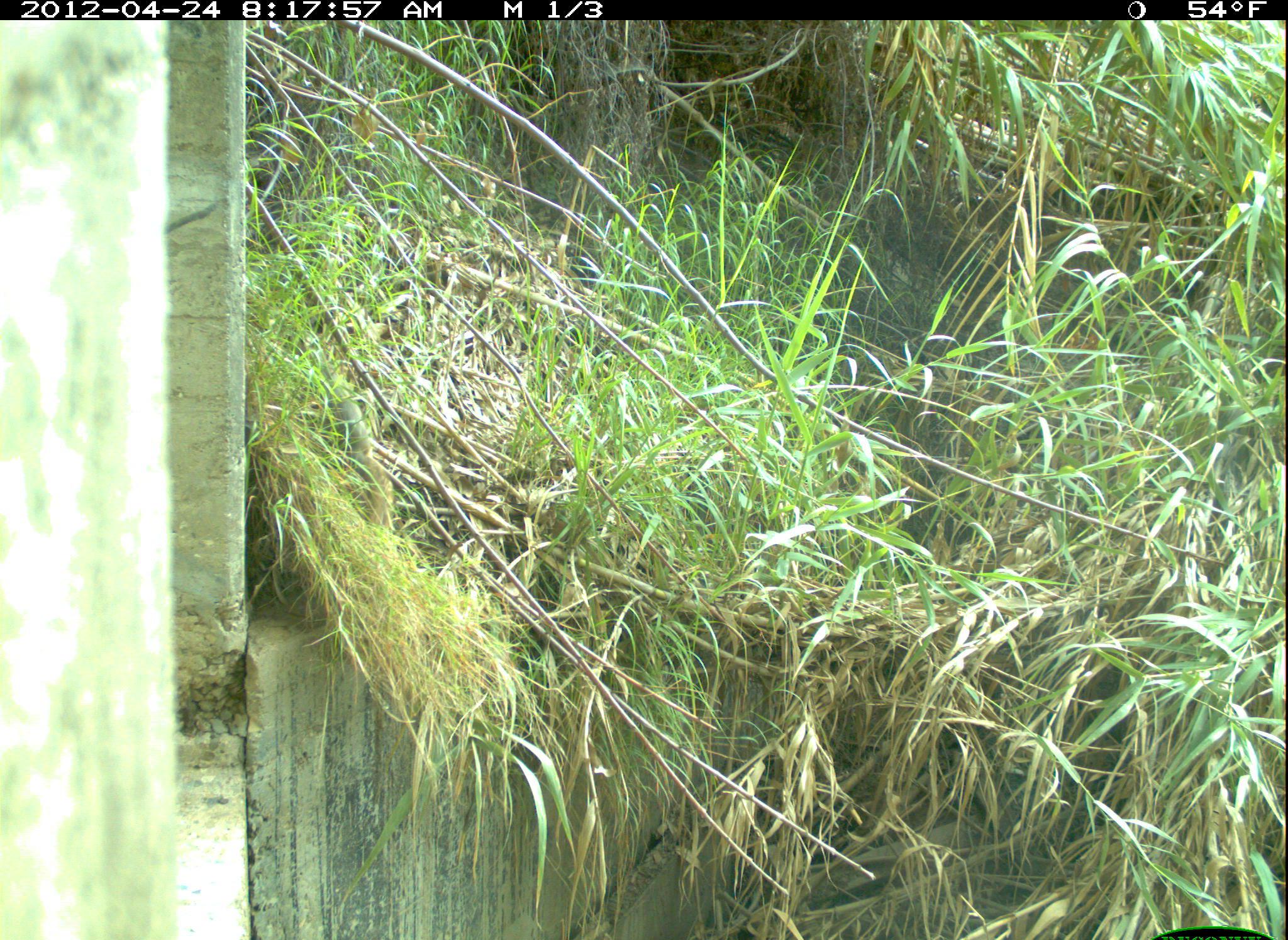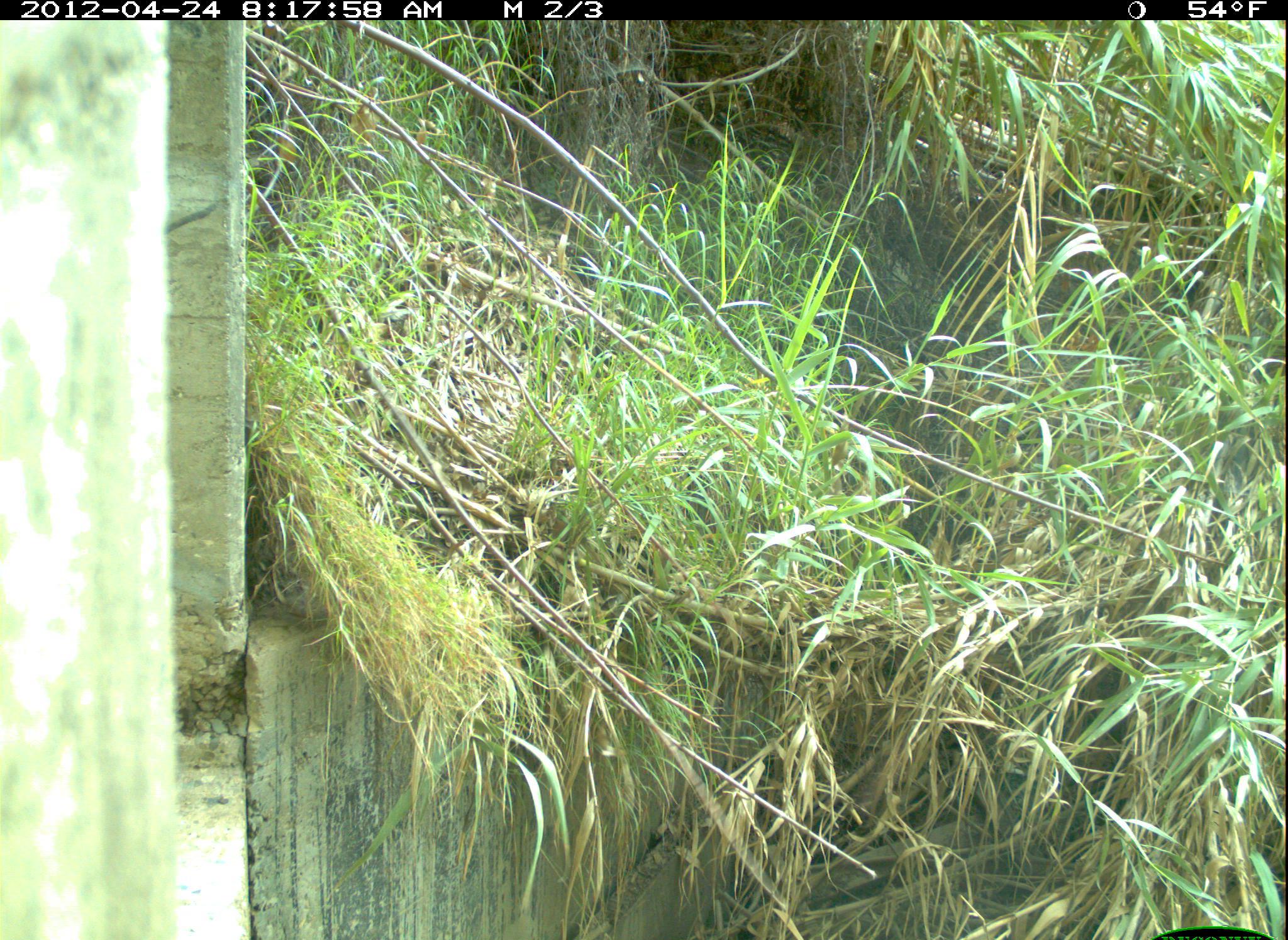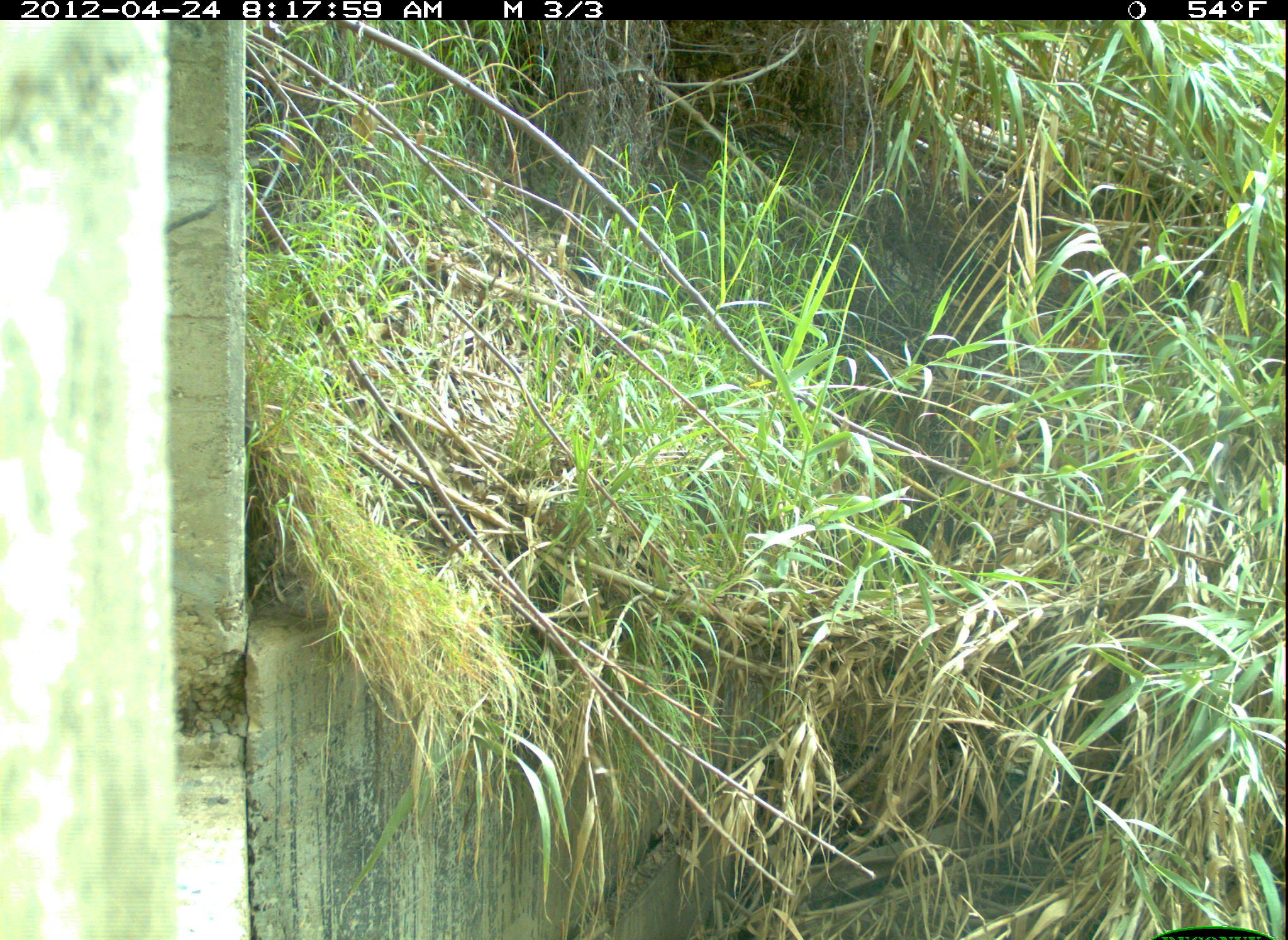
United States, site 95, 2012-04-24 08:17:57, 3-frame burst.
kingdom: Animalia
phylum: Chordata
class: Mammalia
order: Rodentia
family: Sciuridae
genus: Sciurus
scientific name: Sciurus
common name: squirrel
Squirrel (Sciurus).